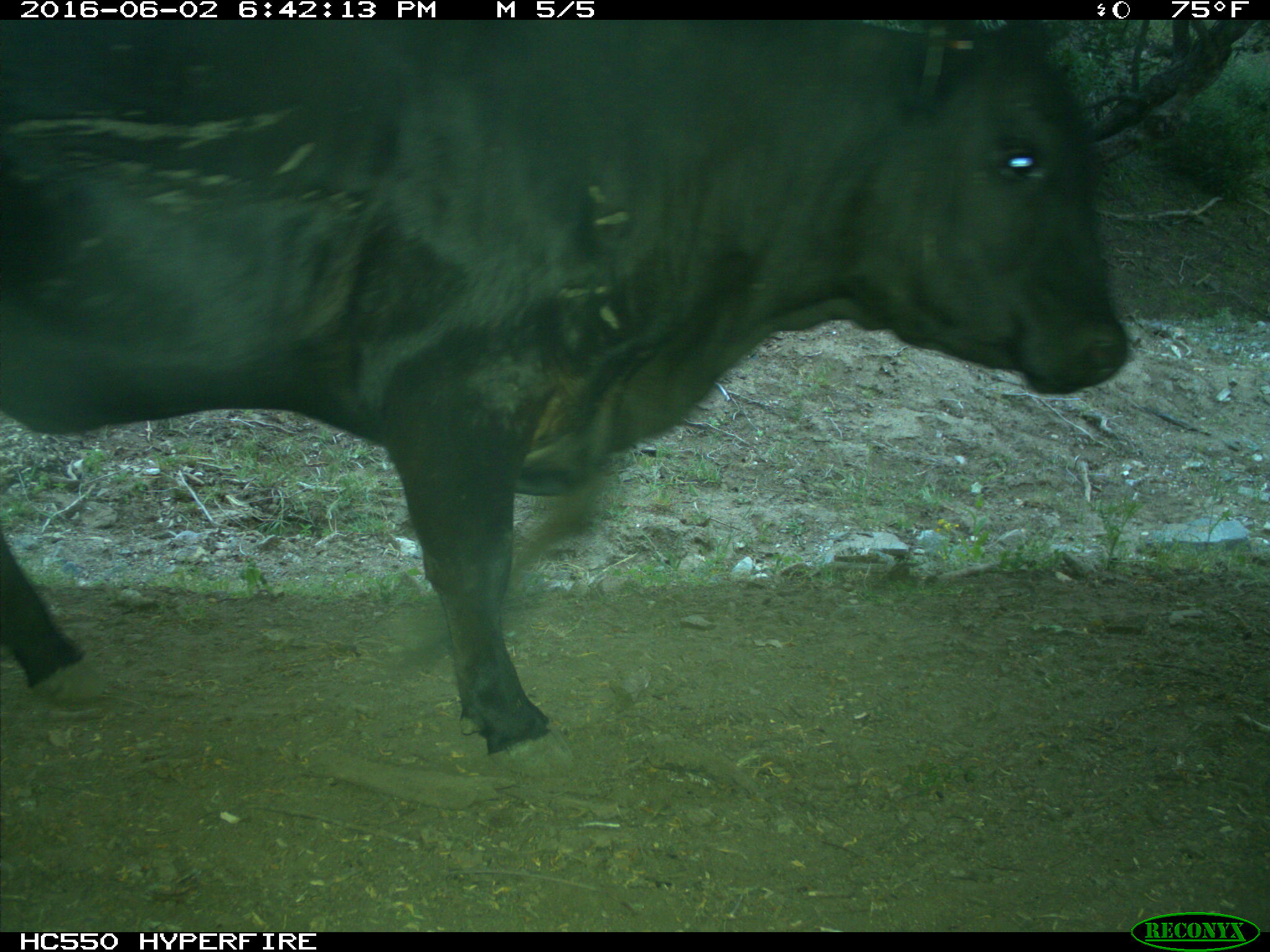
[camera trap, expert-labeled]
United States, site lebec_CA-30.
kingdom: Animalia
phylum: Chordata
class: Mammalia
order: Artiodactyla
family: Bovidae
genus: Bos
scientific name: Bos taurus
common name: domestic cow